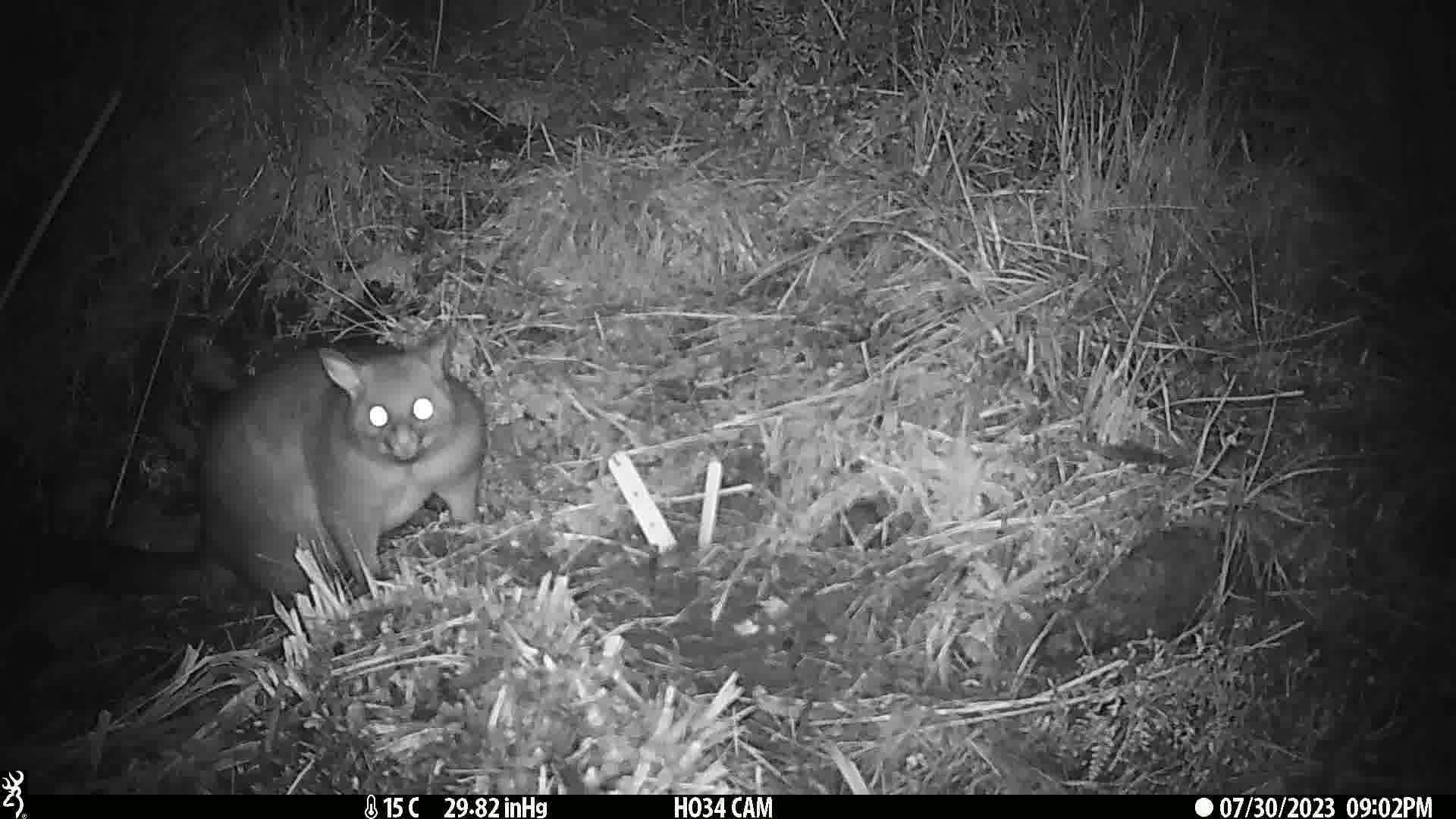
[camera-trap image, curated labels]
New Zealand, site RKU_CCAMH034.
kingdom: Animalia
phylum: Chordata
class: Mammalia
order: Diprotodontia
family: Phalangeridae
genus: Trichosurus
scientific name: Trichosurus vulpecula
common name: common brushtail possum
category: possum